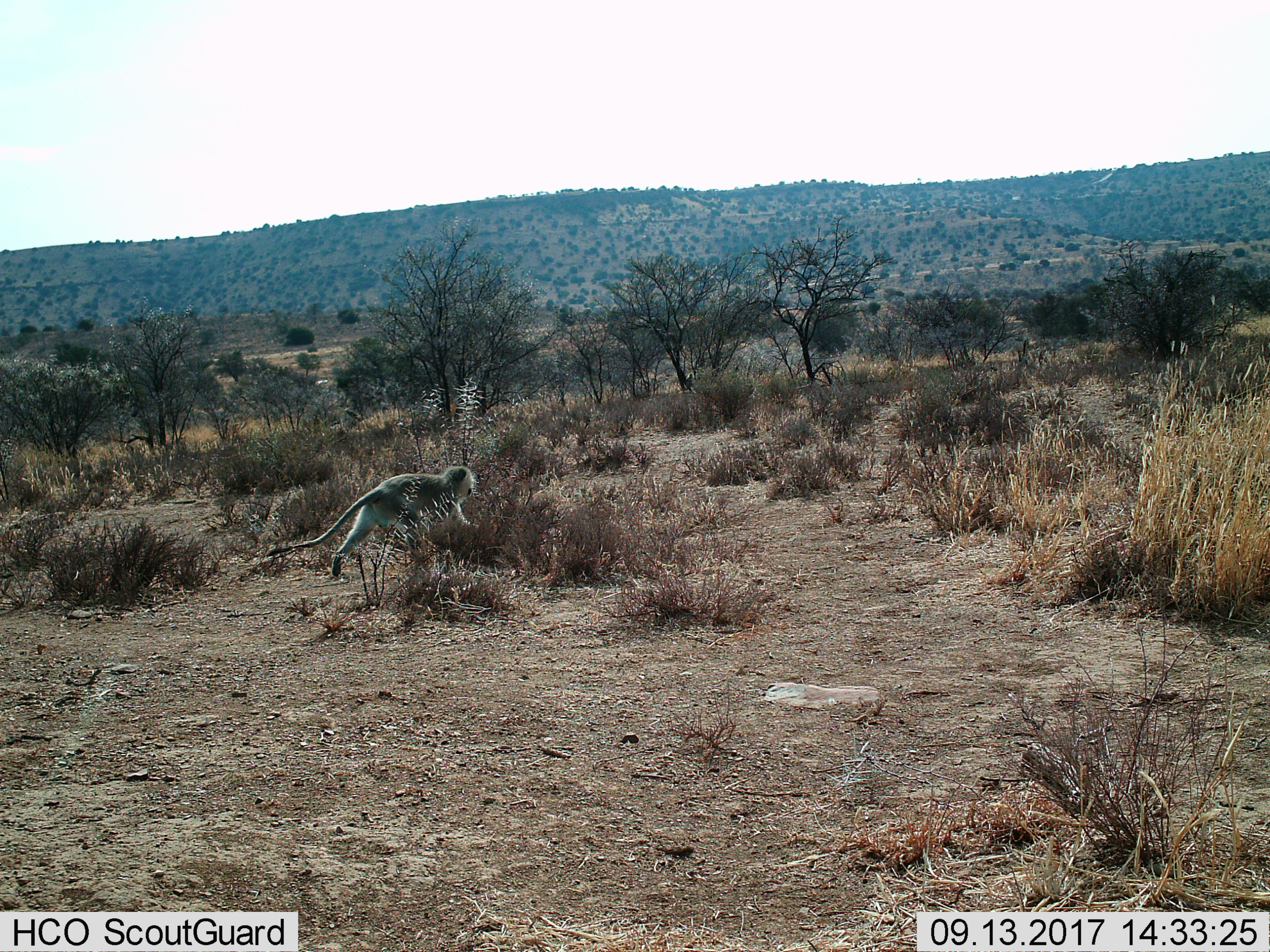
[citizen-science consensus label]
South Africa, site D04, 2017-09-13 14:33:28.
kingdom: Animalia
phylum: Chordata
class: Mammalia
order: Primates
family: Cercopithecidae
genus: Chlorocebus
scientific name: Chlorocebus pygerythrus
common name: vervet monkey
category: monkeyvervet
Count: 1.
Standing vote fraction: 0%.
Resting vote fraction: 0%.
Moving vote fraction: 100%.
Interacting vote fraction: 0%.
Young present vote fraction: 0%.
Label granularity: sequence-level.